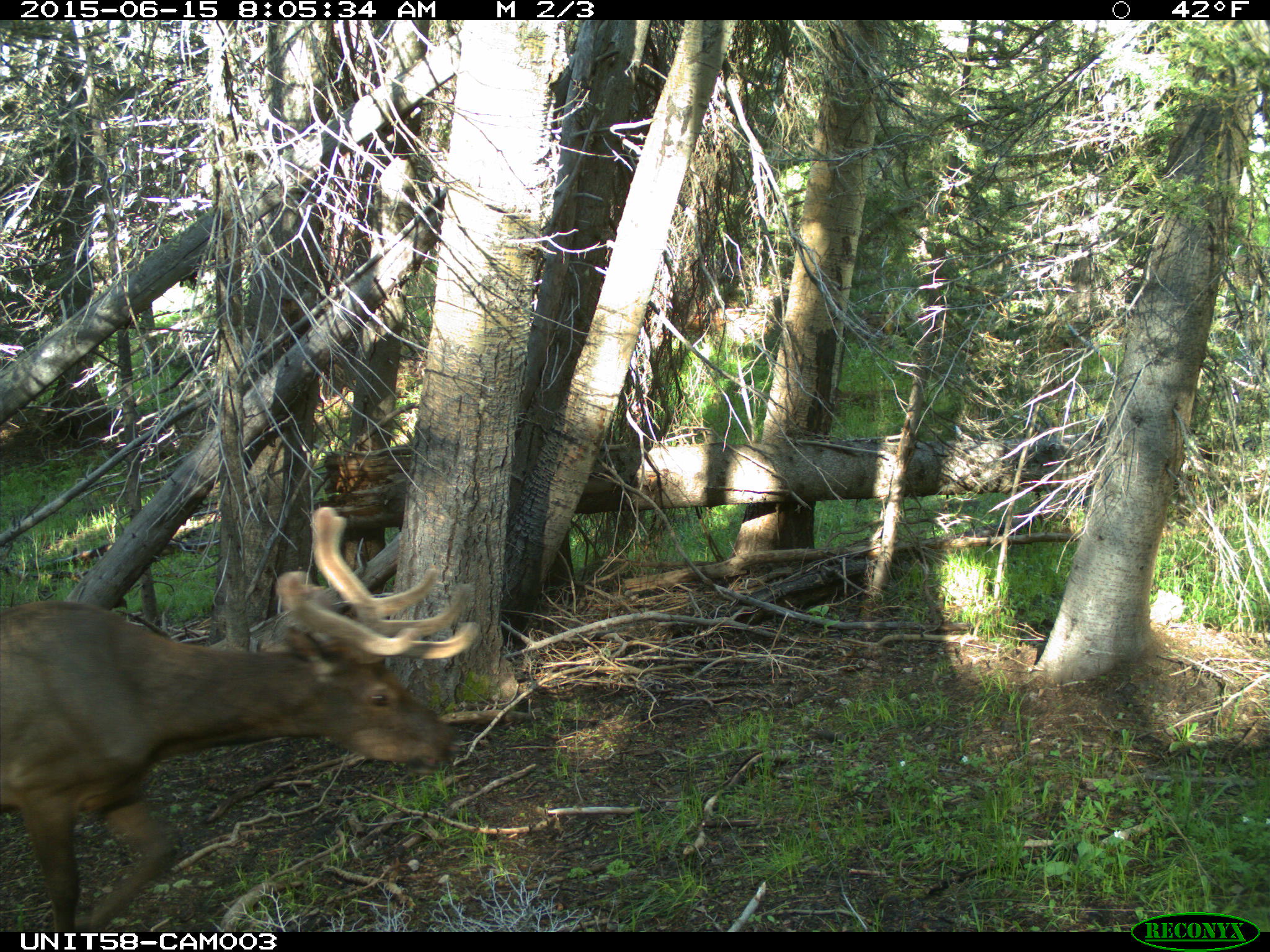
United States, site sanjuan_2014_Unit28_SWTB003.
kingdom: Animalia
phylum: Chordata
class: Mammalia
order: Artiodactyla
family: Cervidae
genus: Cervus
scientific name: Cervus elaphus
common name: red deer